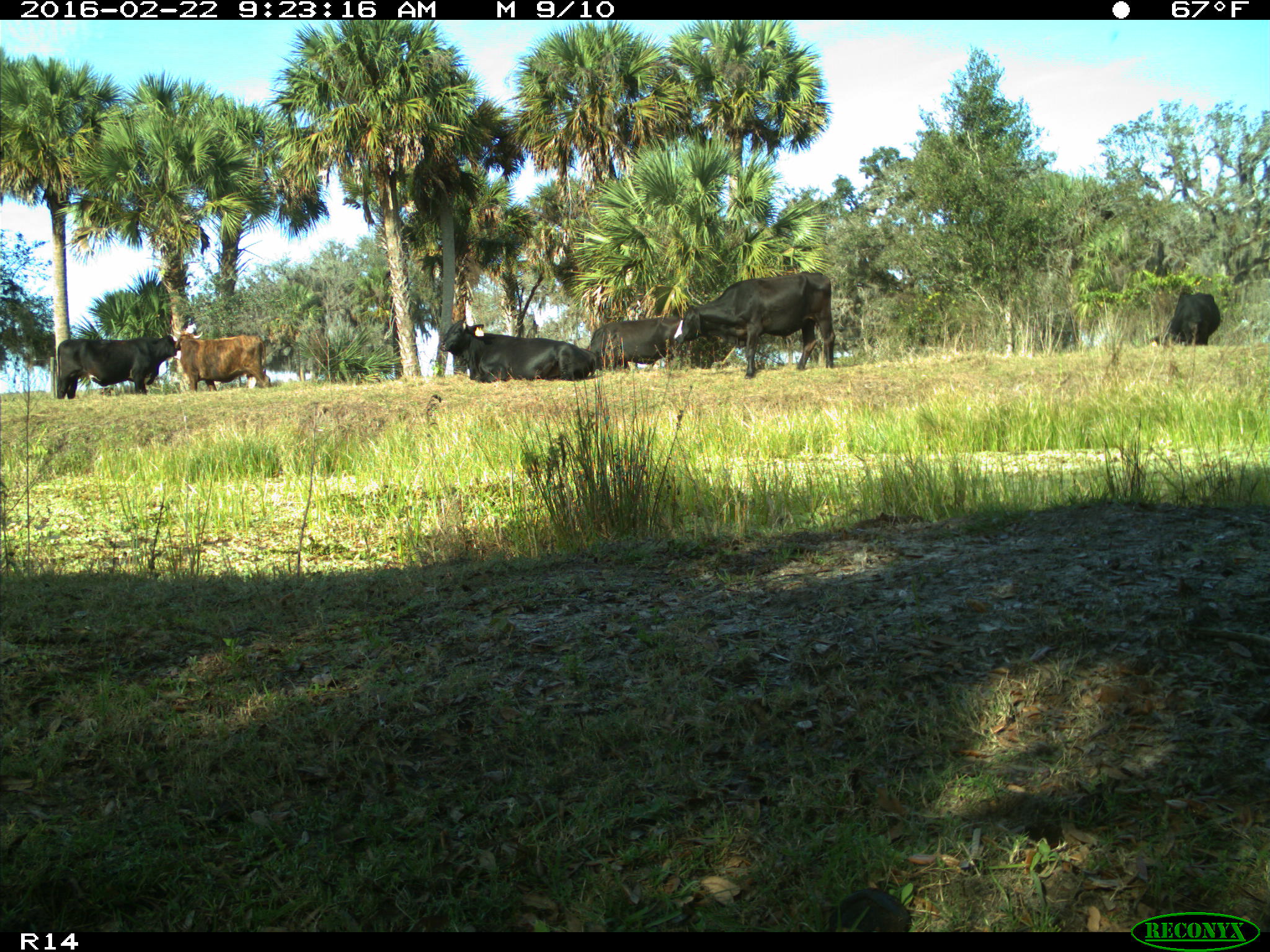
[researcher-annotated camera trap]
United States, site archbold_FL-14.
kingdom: Animalia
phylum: Chordata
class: Mammalia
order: Artiodactyla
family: Bovidae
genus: Bos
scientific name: Bos taurus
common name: domestic cow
Bos taurus (domestic cow).